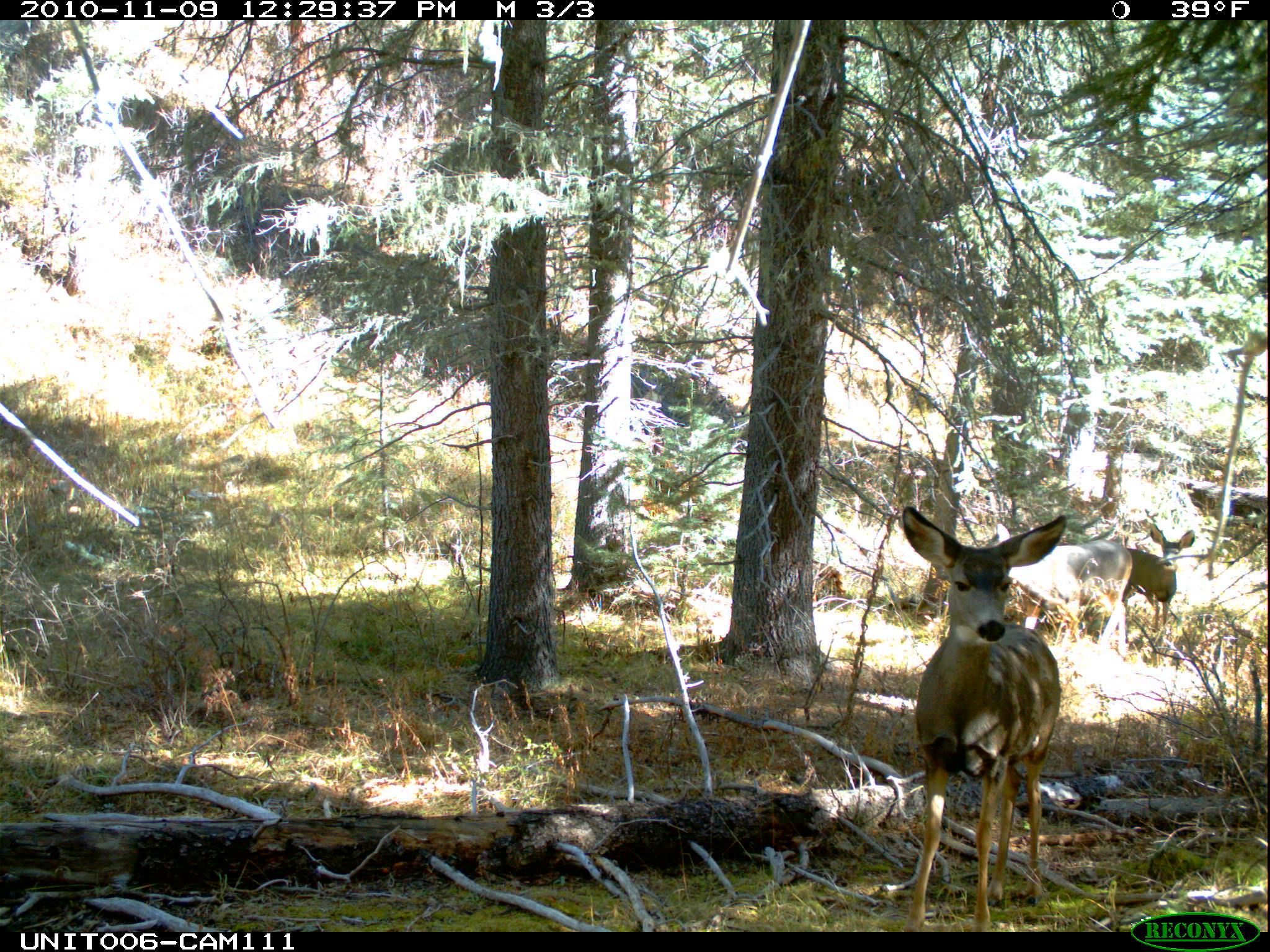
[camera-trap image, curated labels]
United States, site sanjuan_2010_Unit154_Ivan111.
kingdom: Animalia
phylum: Chordata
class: Mammalia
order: Artiodactyla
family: Cervidae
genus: Odocoileus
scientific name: Odocoileus hemionus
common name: mule deer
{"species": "Odocoileus hemionus (mule deer)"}